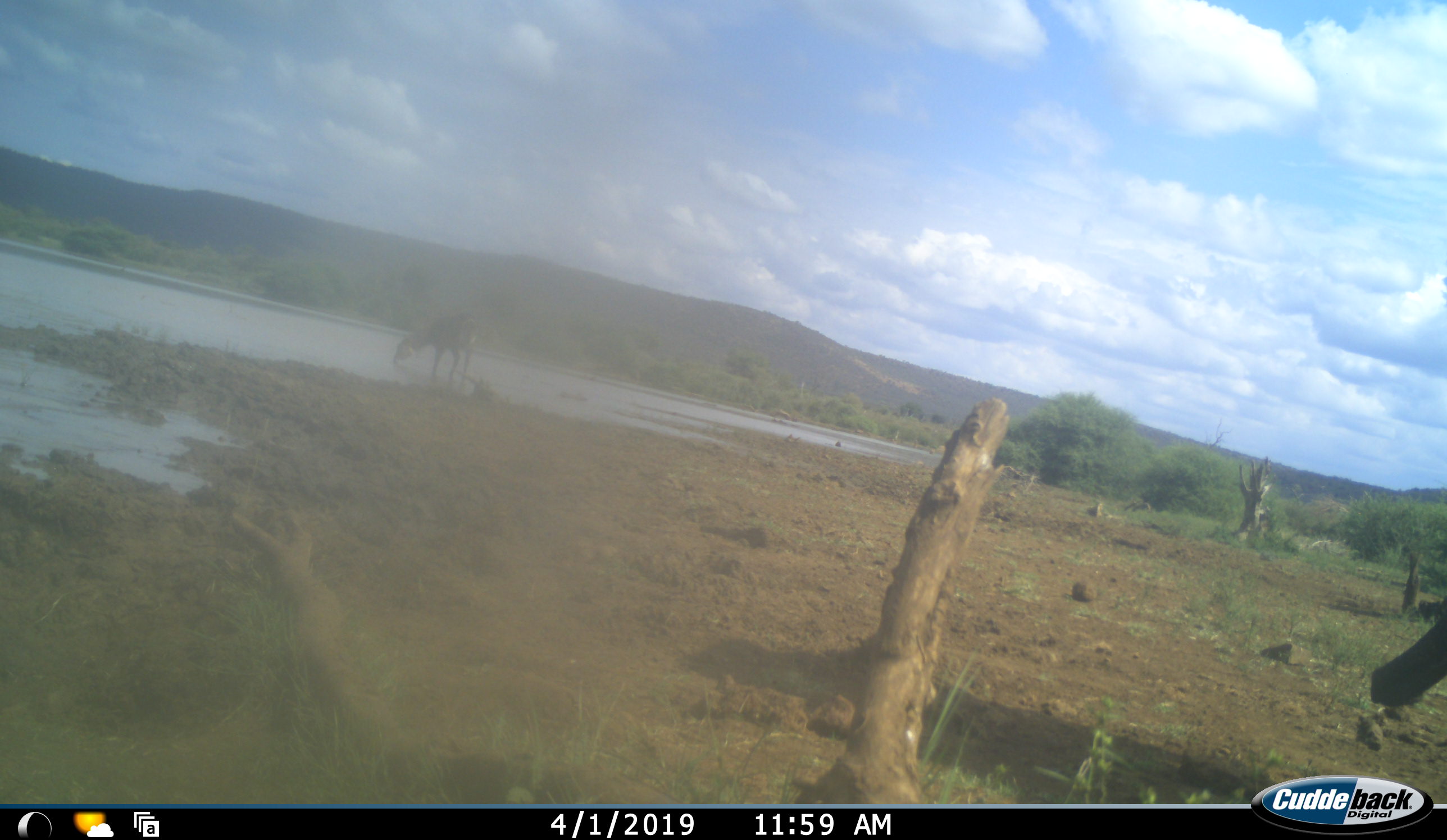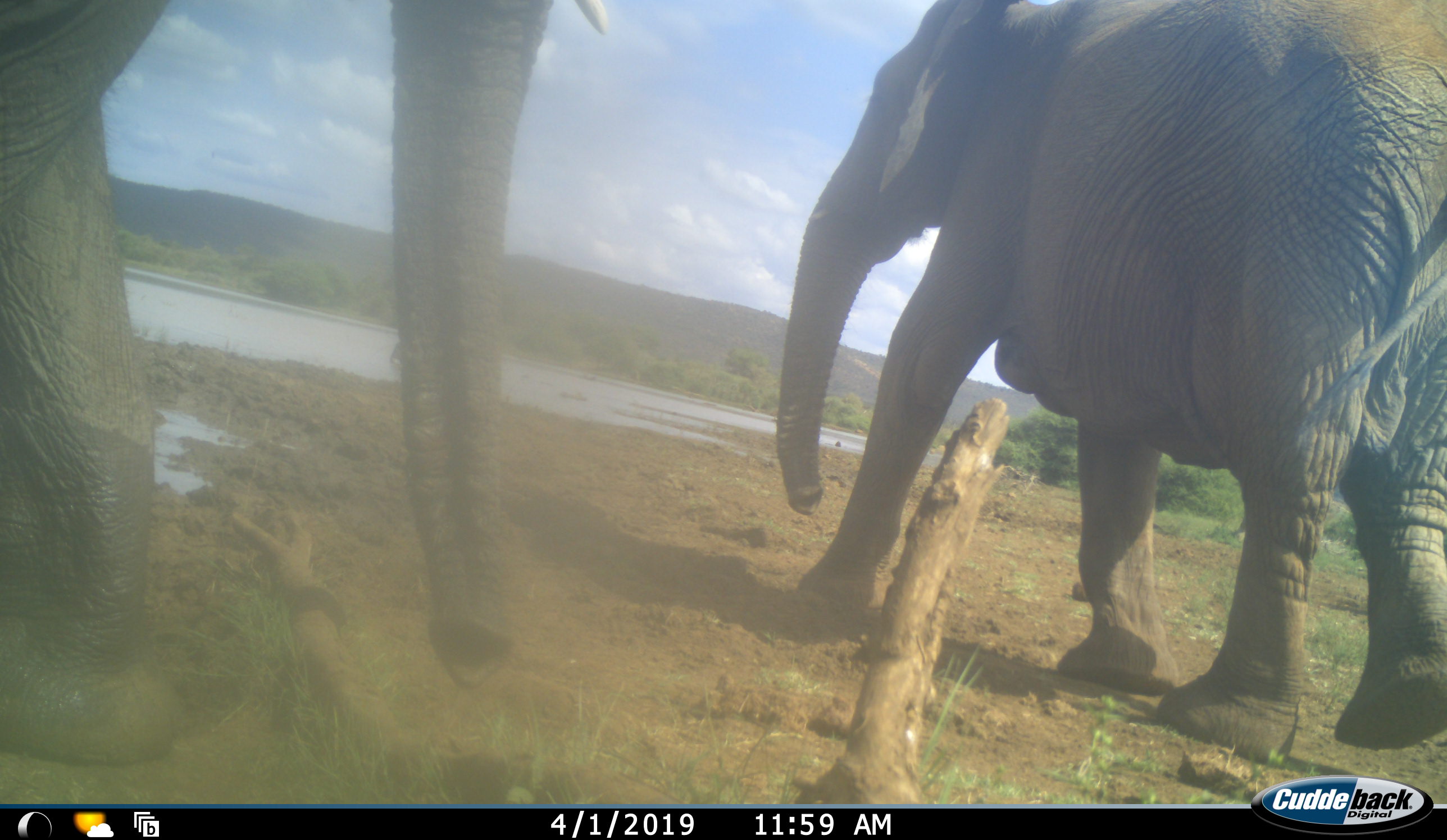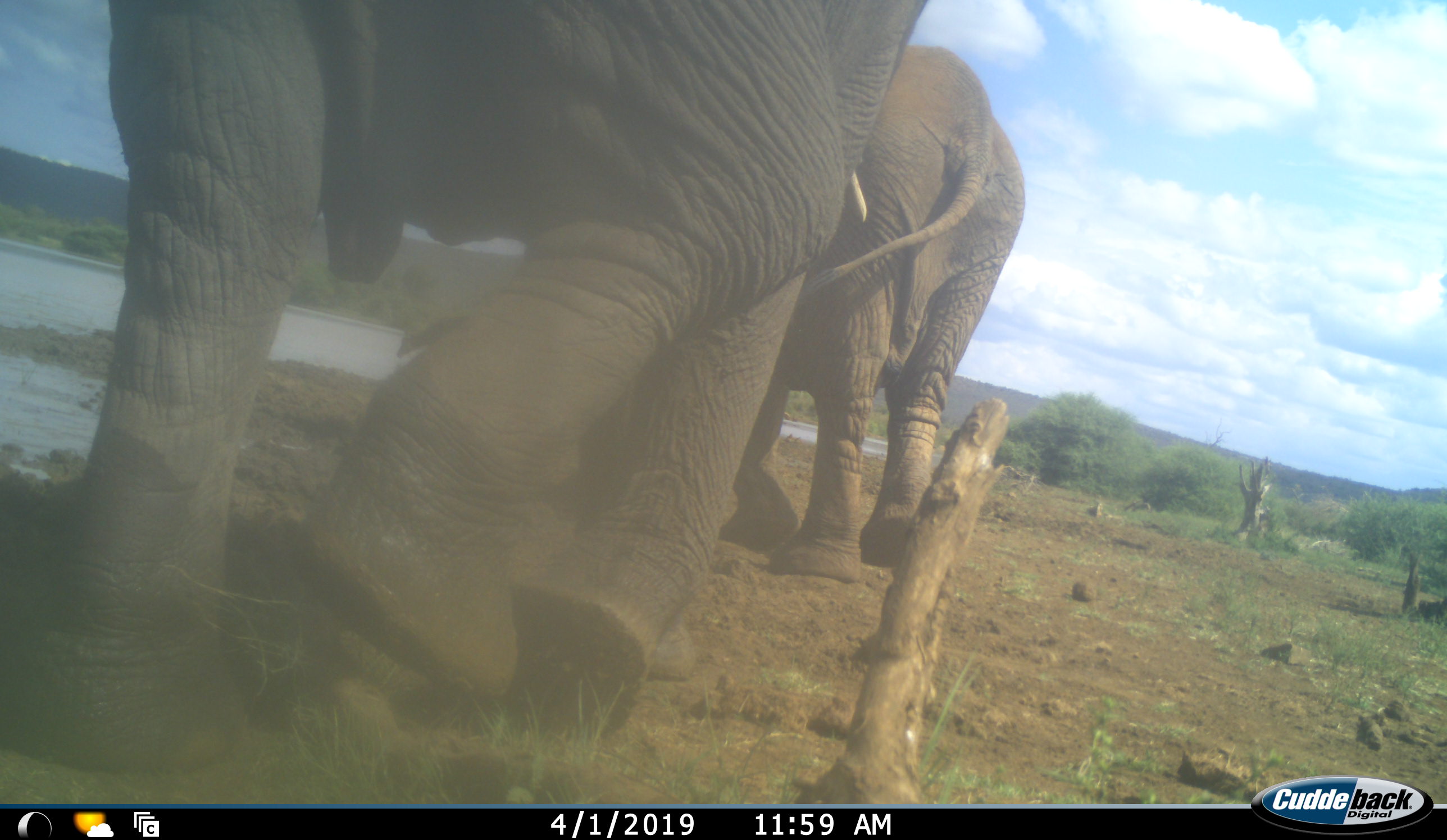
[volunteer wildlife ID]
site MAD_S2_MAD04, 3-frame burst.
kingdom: Animalia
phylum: Chordata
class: Mammalia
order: Proboscidea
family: Elephantidae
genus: Loxodonta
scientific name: Loxodonta africana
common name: african bush elephant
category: elephant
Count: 2.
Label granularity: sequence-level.